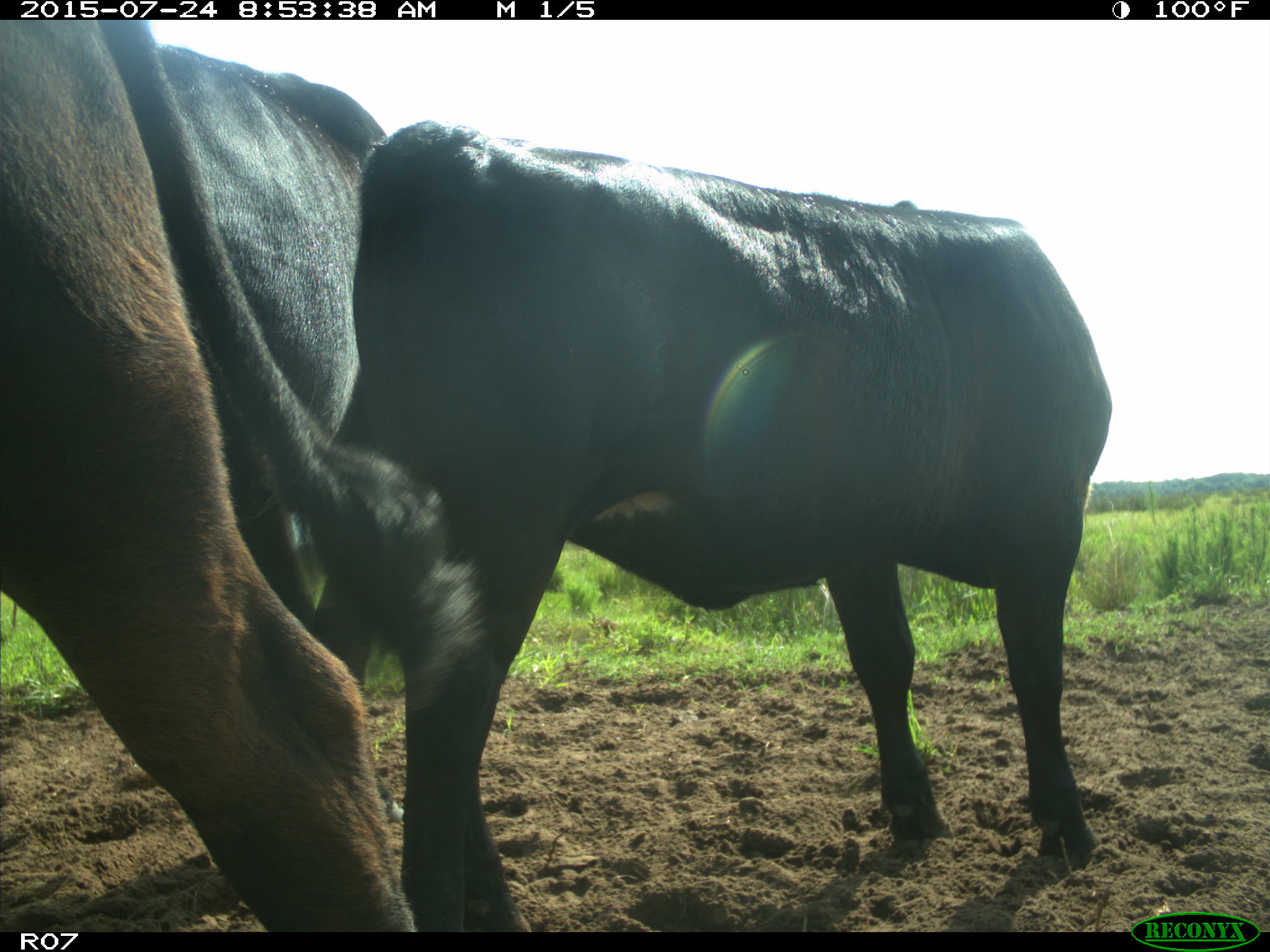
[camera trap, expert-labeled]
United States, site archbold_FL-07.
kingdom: Animalia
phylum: Chordata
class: Mammalia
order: Artiodactyla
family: Bovidae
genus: Bos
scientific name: Bos taurus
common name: domestic cow